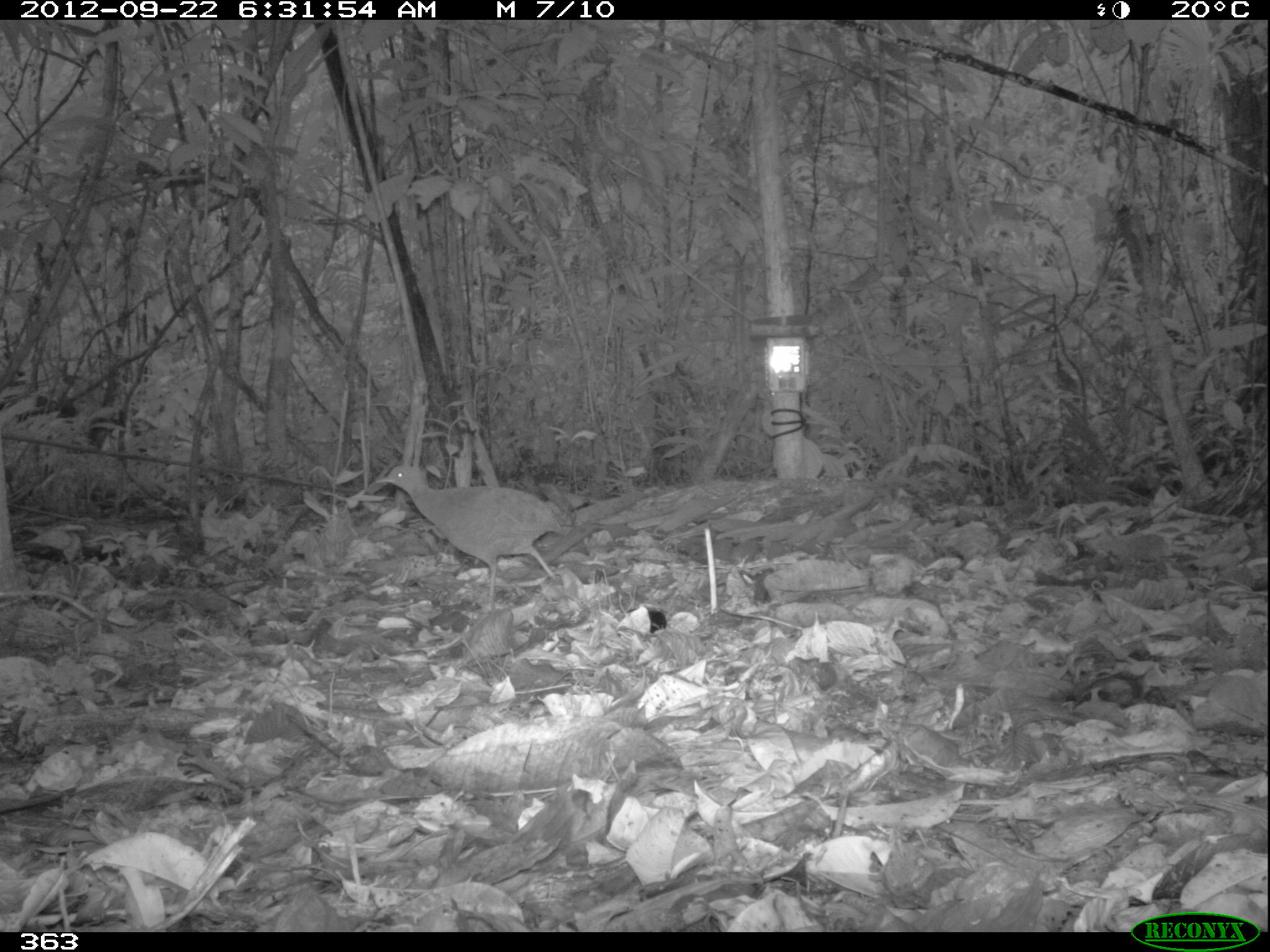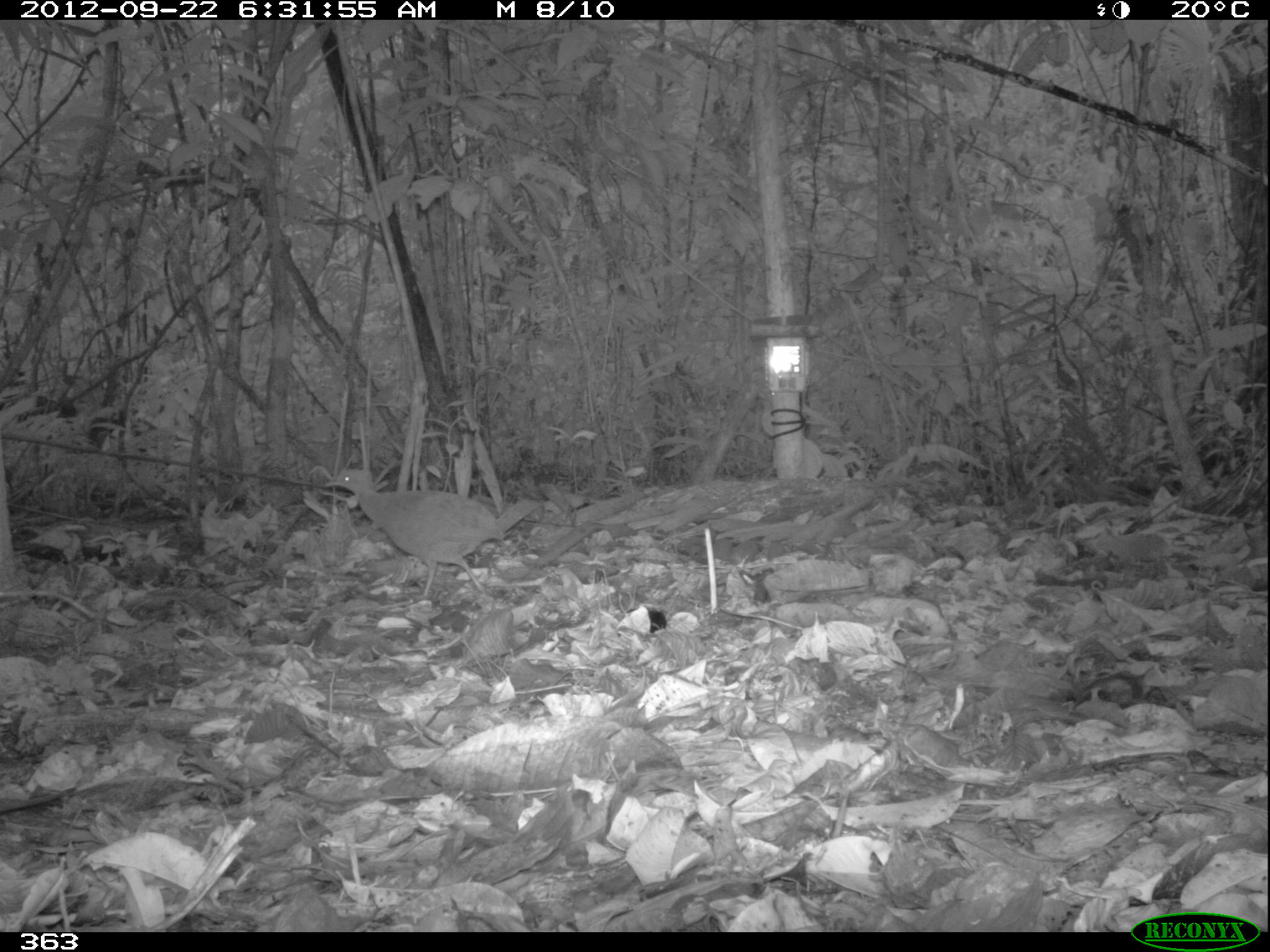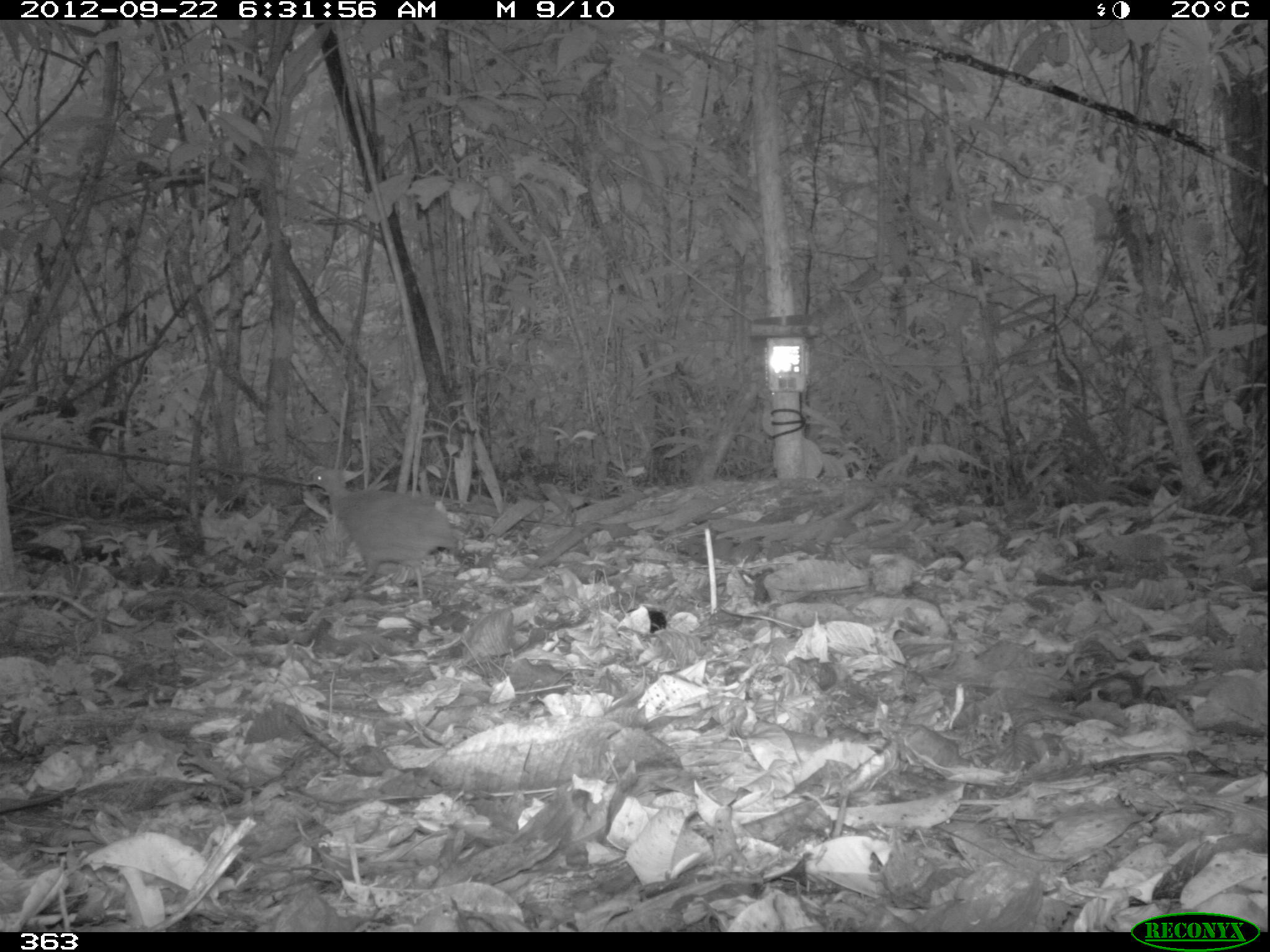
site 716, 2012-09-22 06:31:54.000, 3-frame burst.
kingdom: Animalia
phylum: Chordata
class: Aves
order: Galliformes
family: Phasianidae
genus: Alectoris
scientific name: Alectoris rufa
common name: red-legged partridge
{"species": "Alectoris rufa (red-legged partridge)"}